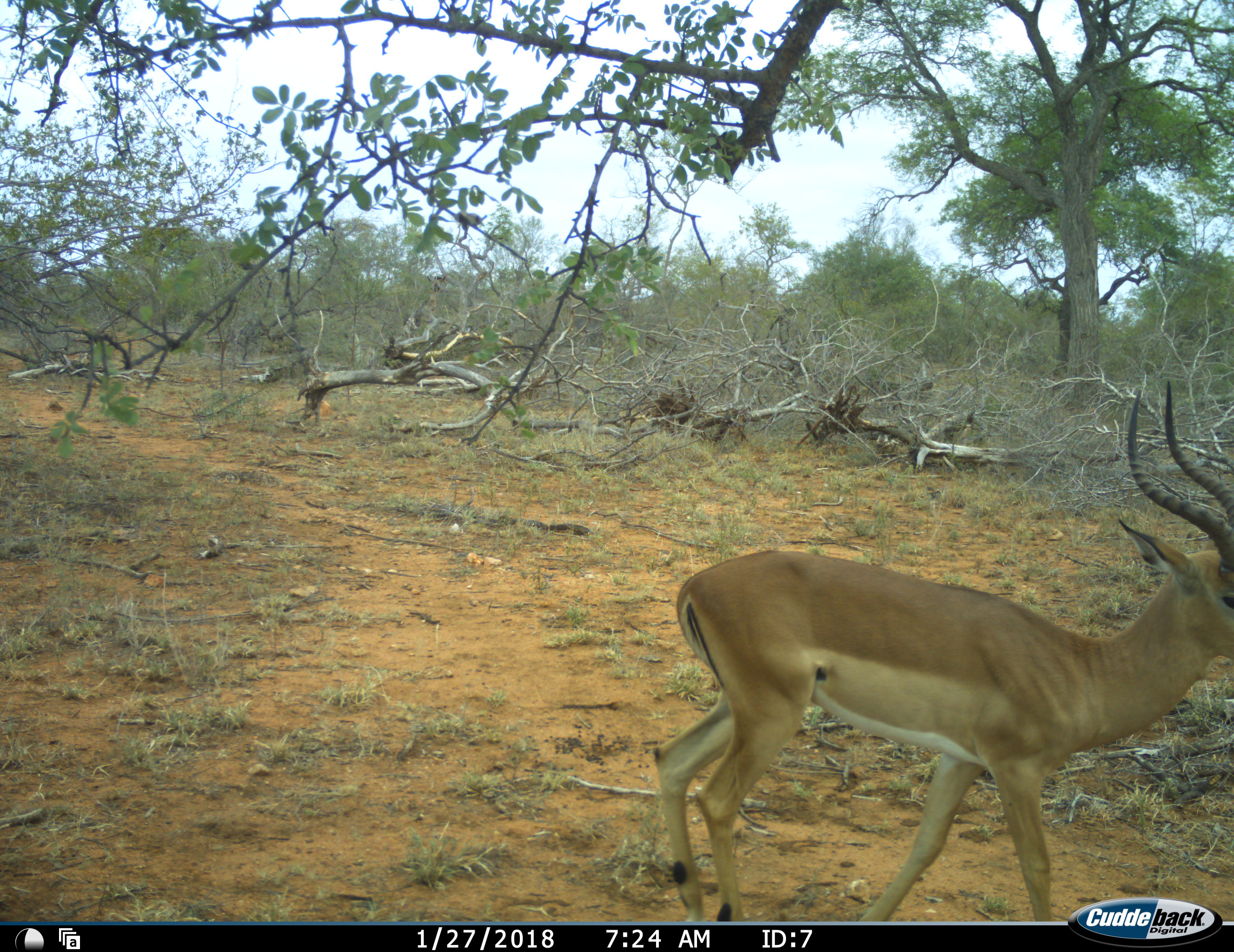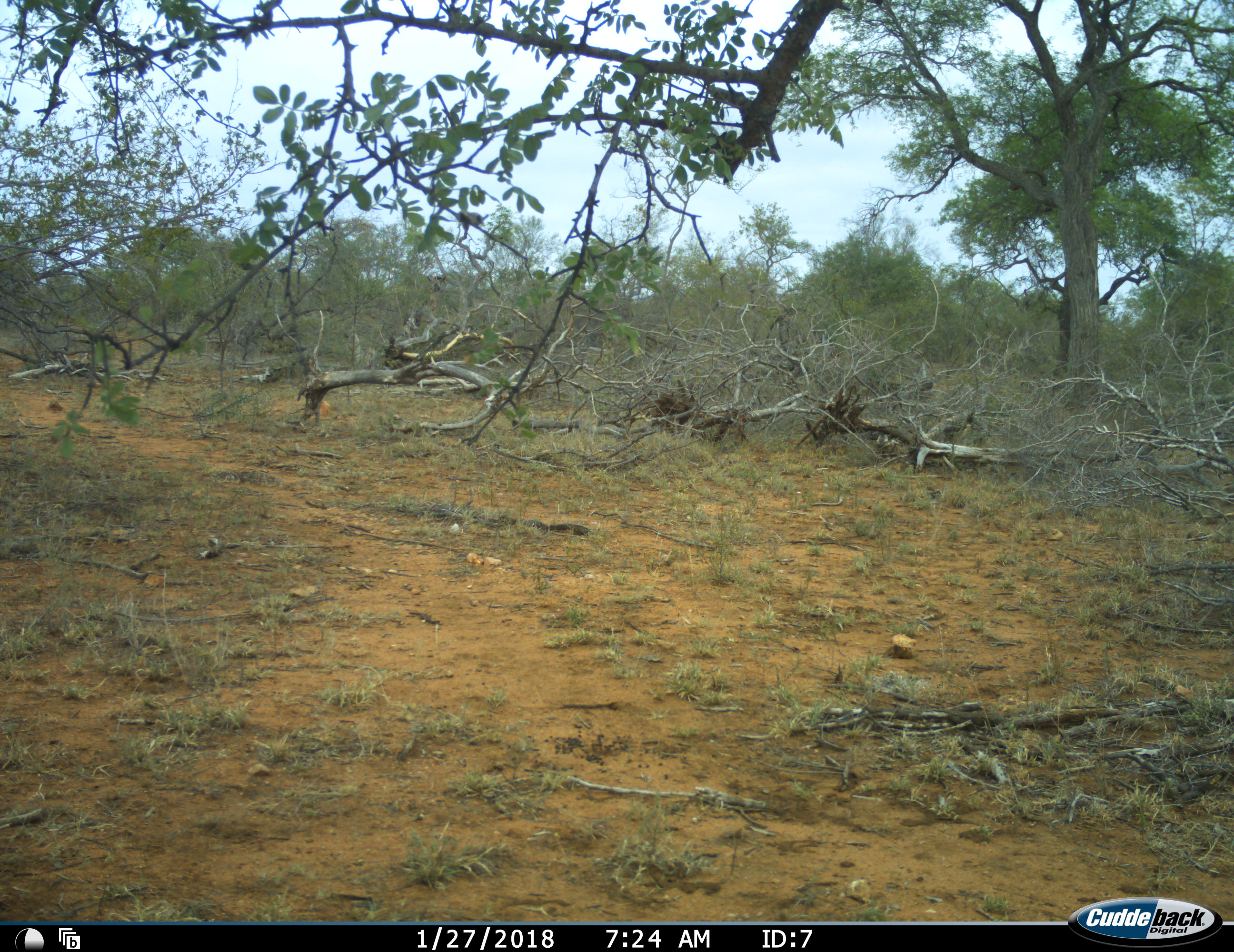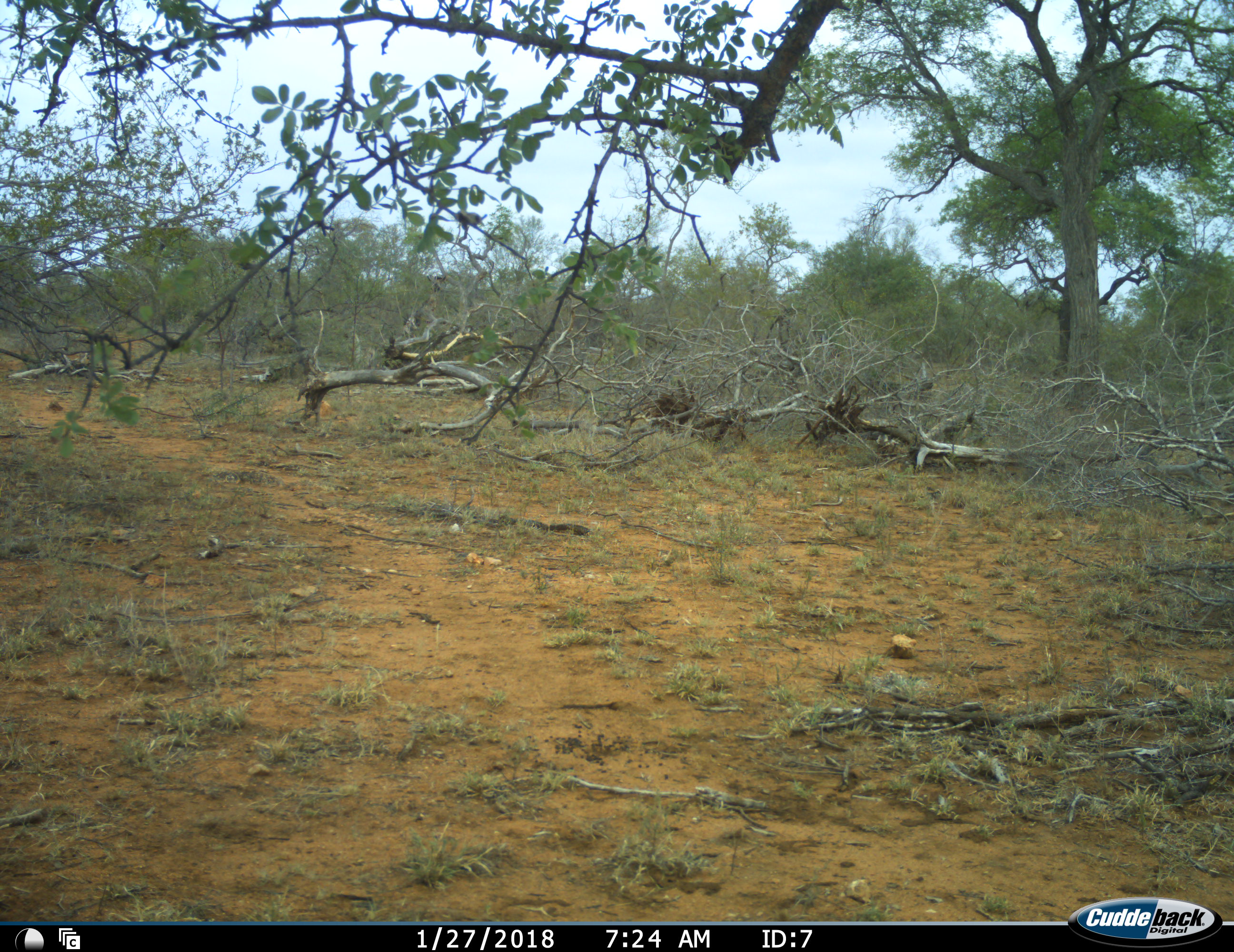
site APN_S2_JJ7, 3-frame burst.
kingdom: Animalia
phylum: Chordata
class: Mammalia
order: Artiodactyla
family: Bovidae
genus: Aepyceros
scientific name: Aepyceros melampus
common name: impala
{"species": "impala (Aepyceros melampus)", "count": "1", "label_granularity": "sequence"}